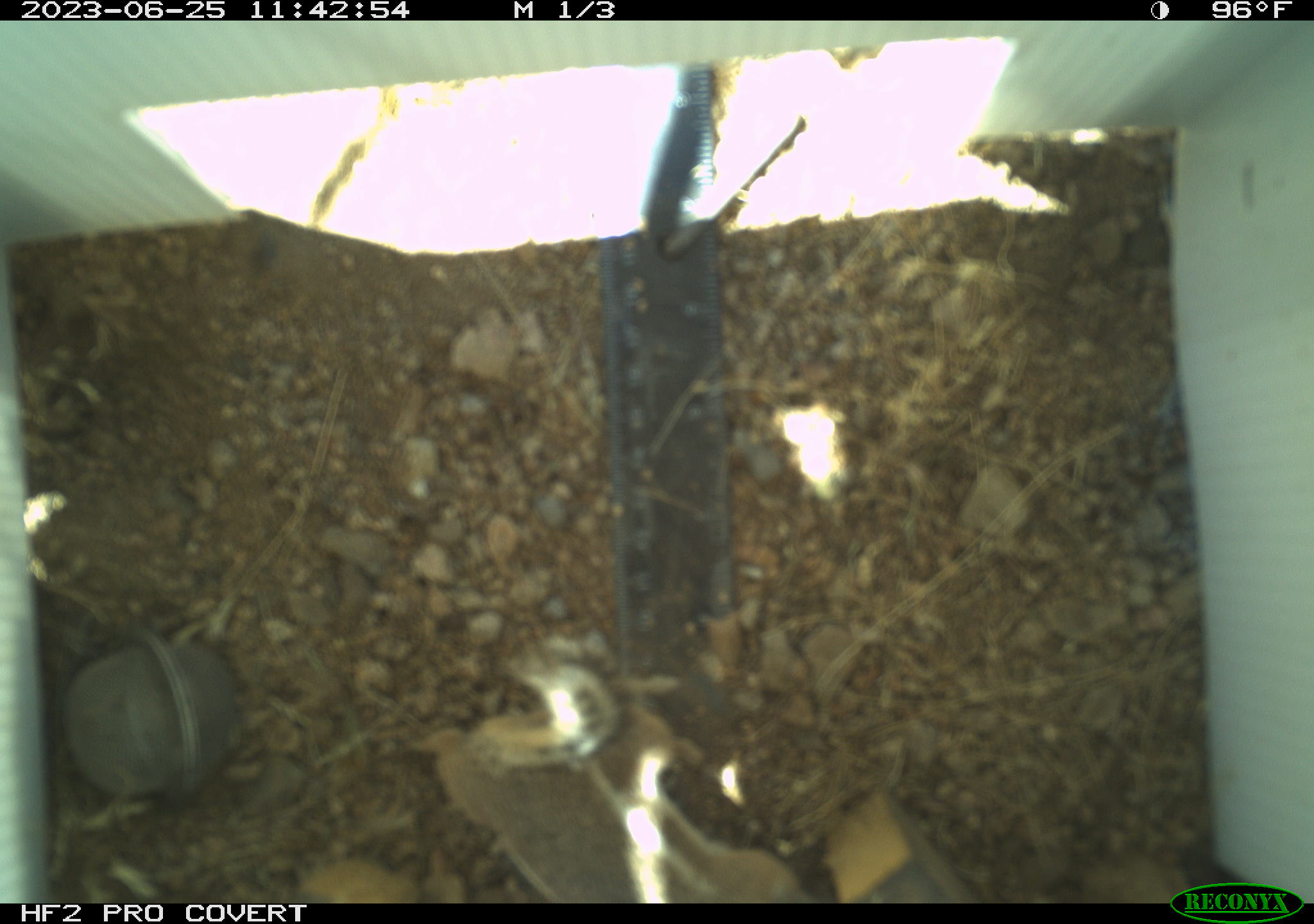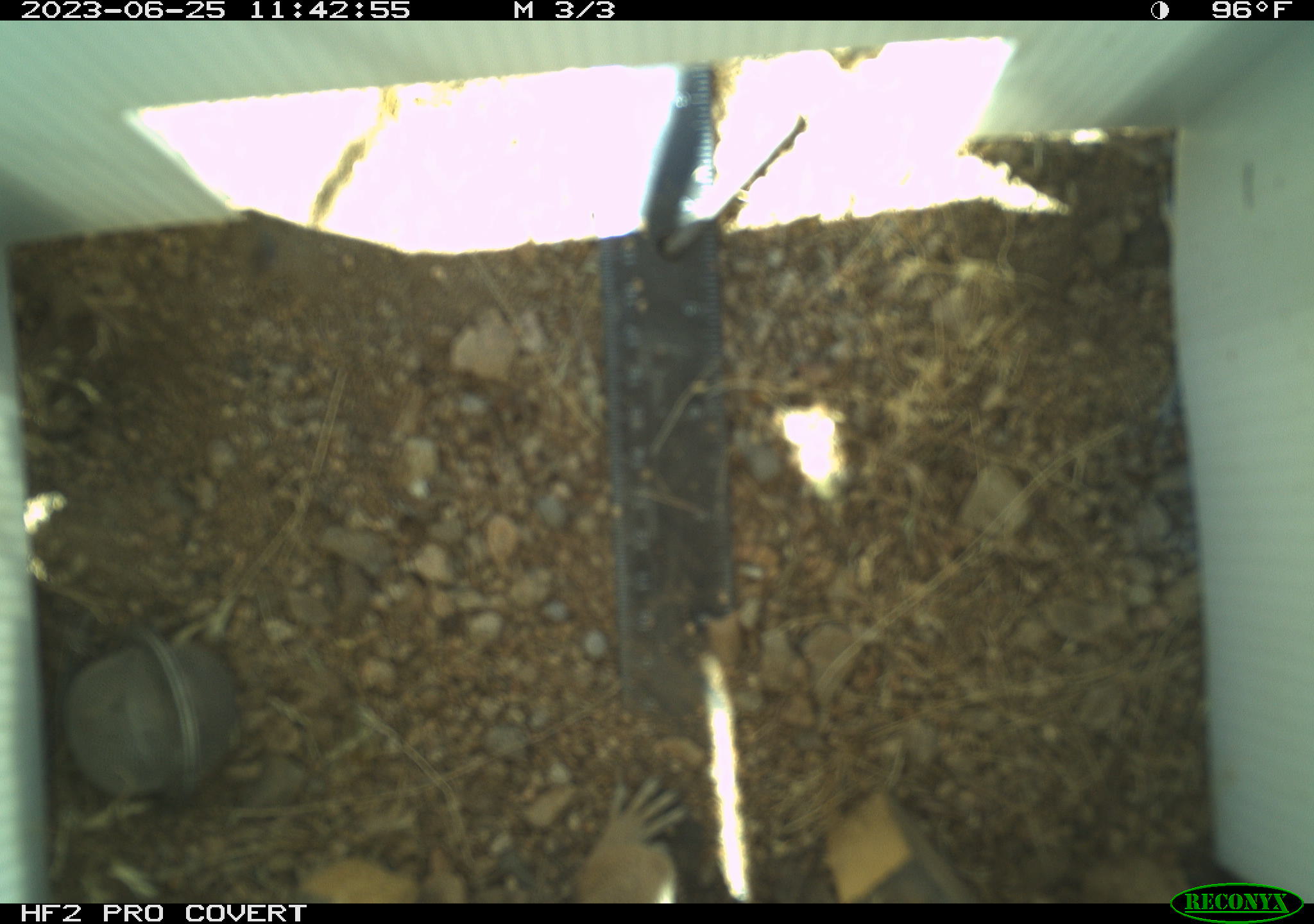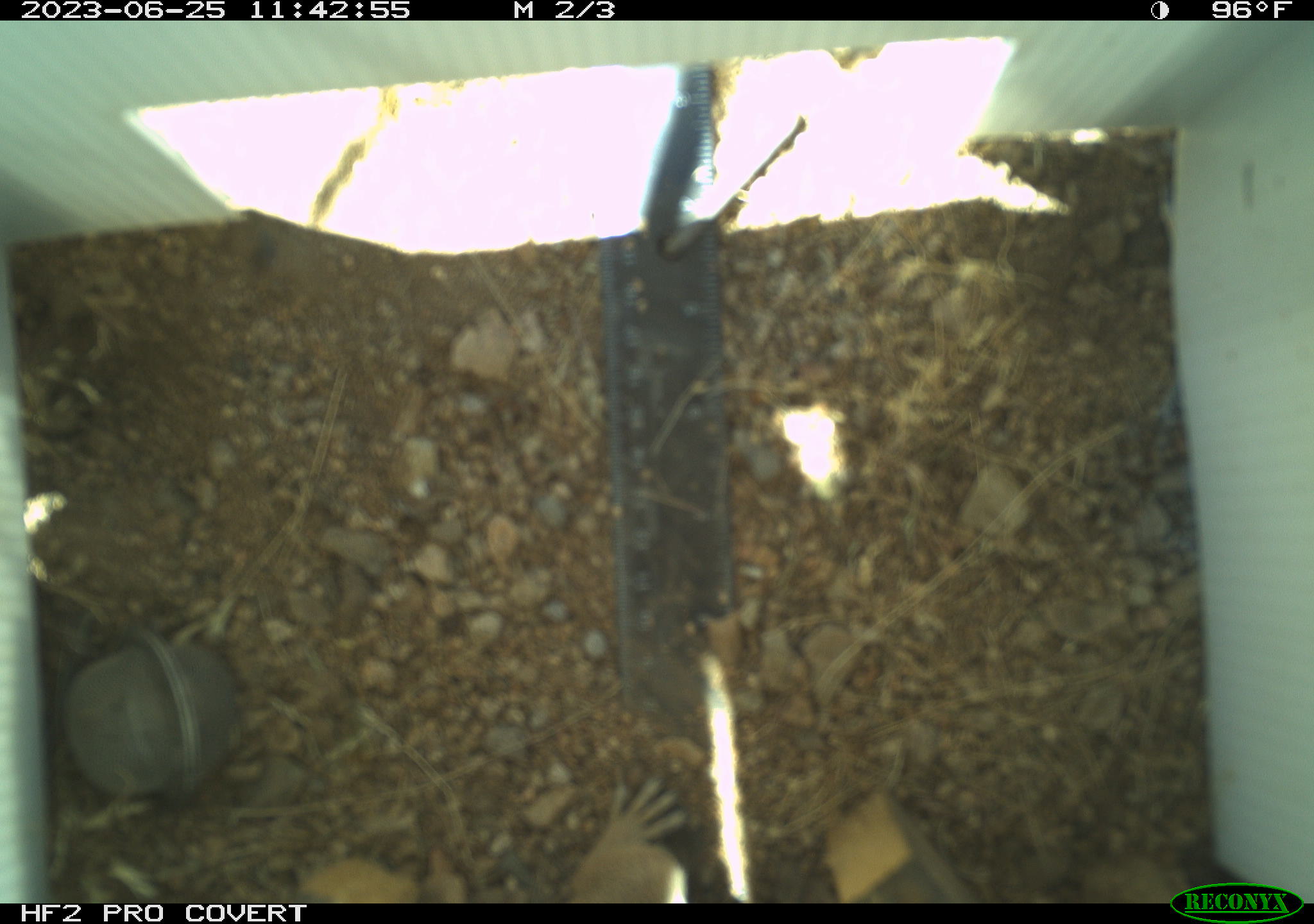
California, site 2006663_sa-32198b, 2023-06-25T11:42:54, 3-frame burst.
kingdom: Animalia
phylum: Chordata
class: Mammalia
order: Rodentia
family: Sciuridae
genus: Ammospermophilus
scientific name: Ammospermophilus leucurus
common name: white-tailed antelope squirrel